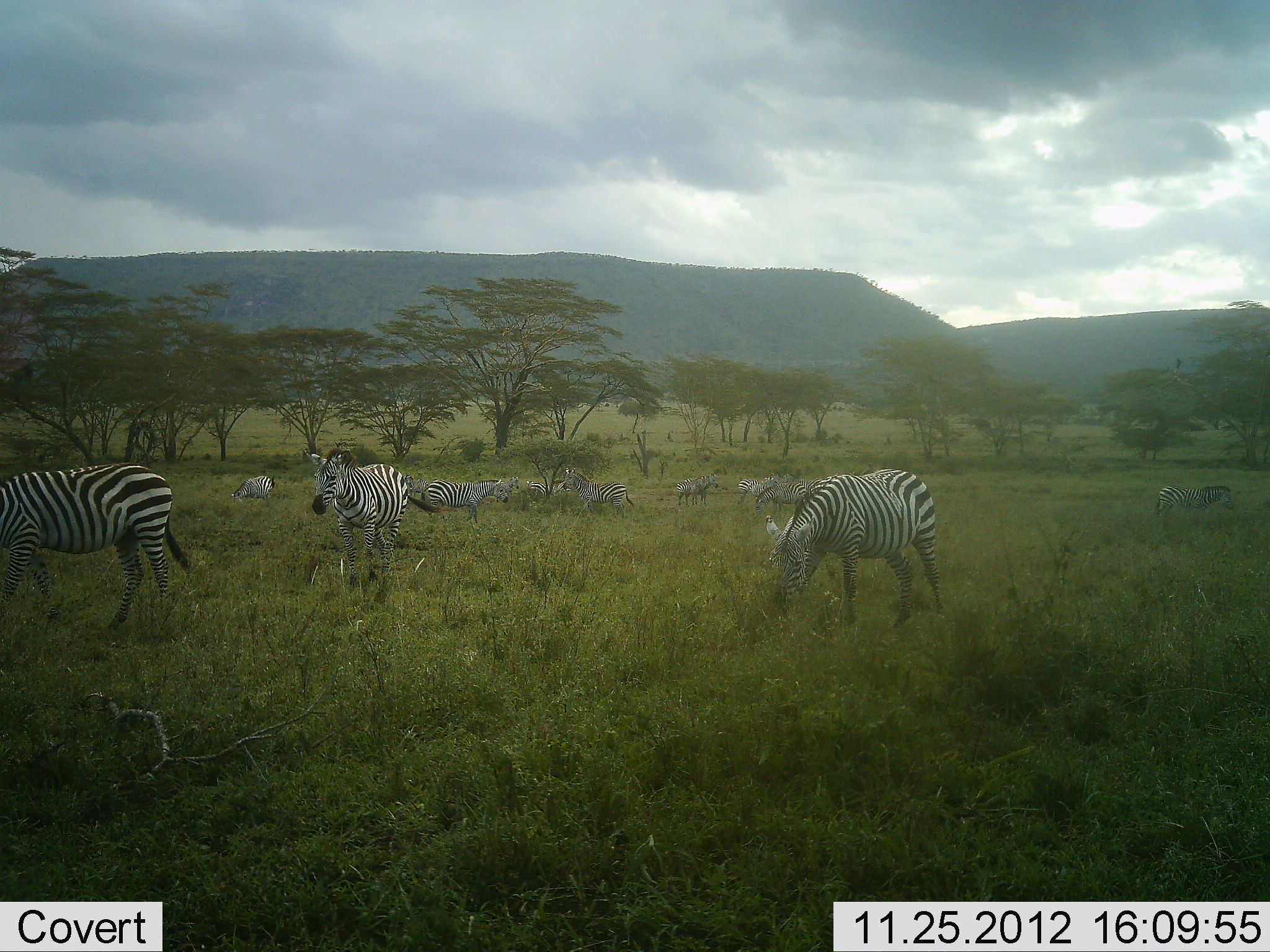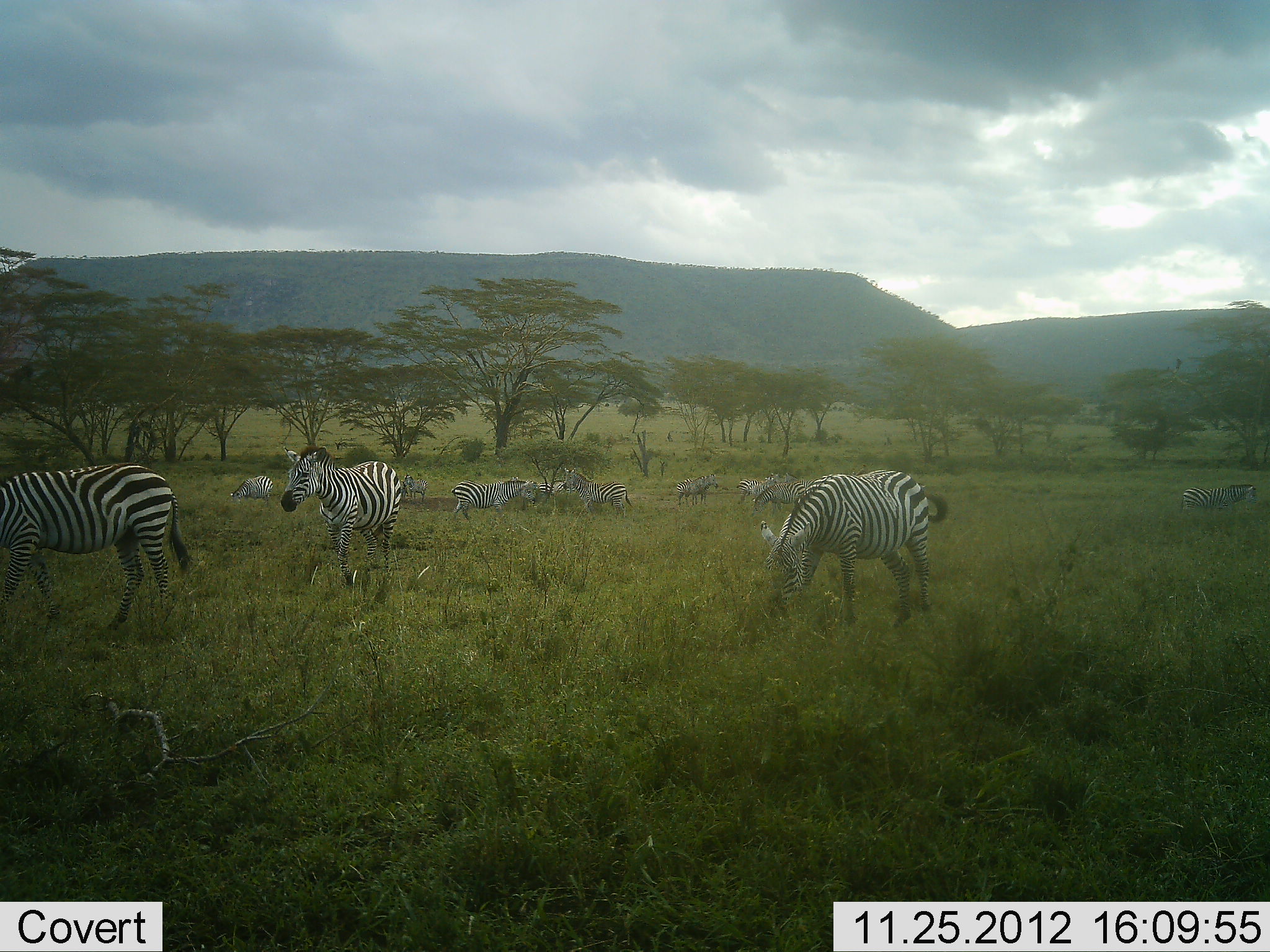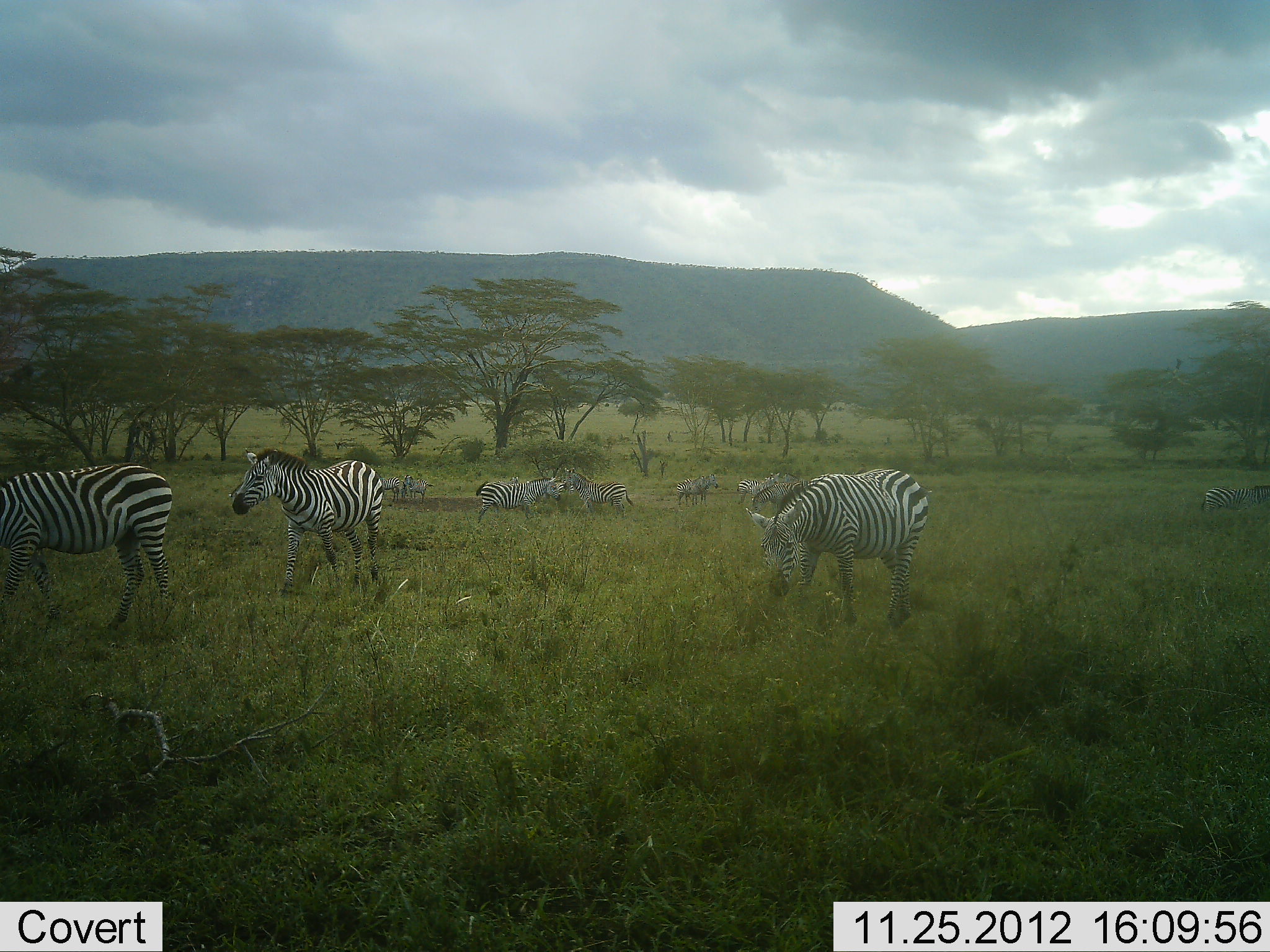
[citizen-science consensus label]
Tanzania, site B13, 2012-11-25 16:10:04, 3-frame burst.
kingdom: Animalia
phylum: Chordata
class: Mammalia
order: Perissodactyla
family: Equidae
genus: Equus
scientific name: Equus quagga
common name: plains zebra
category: zebra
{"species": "zebra (plains zebra) (Equus quagga)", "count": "11-50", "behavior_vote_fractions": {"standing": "70%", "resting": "20%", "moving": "80%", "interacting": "10%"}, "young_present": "0%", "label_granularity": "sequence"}